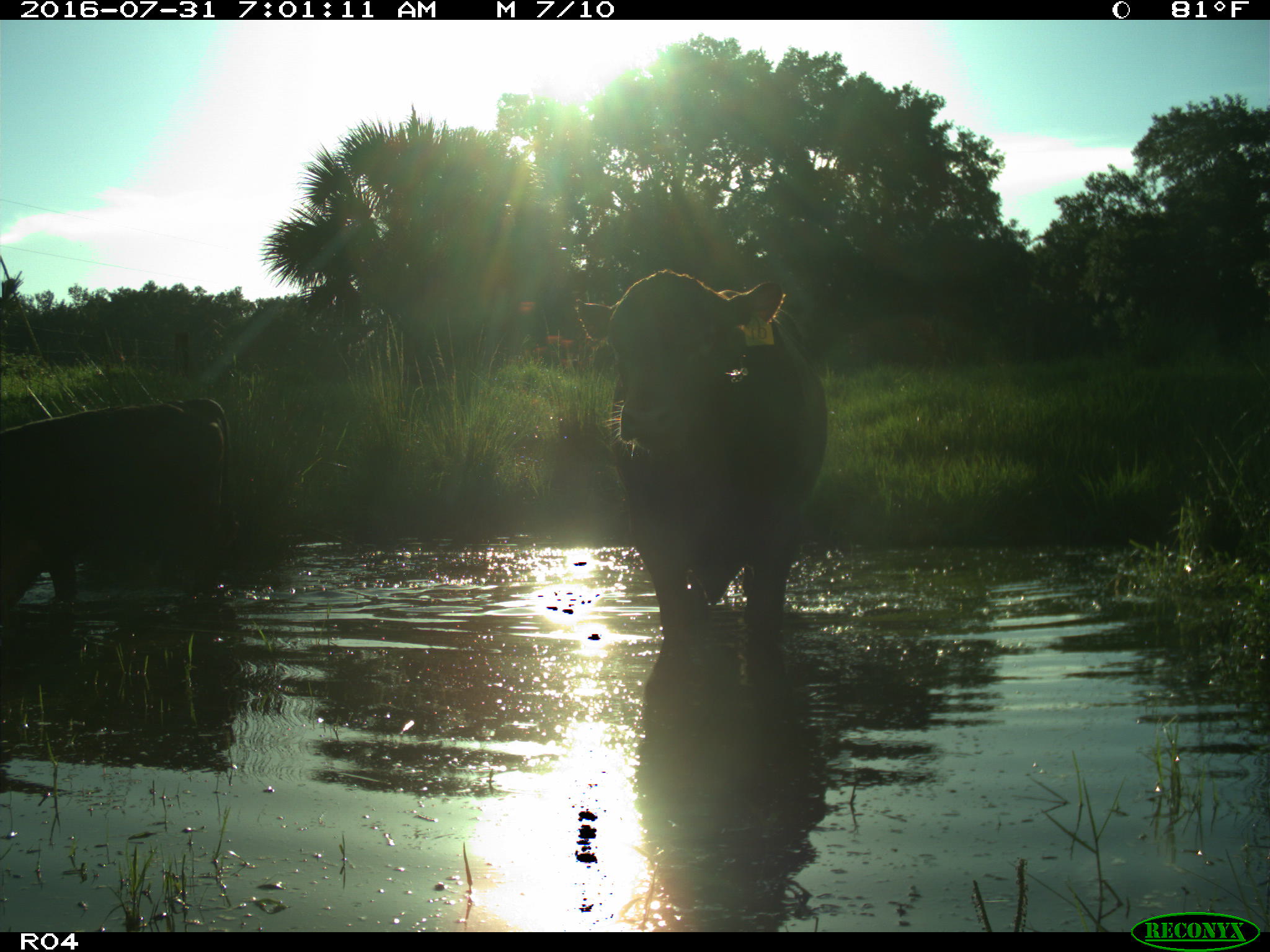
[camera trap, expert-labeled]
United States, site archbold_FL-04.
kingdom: Animalia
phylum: Chordata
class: Mammalia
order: Artiodactyla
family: Bovidae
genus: Bos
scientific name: Bos taurus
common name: domestic cow